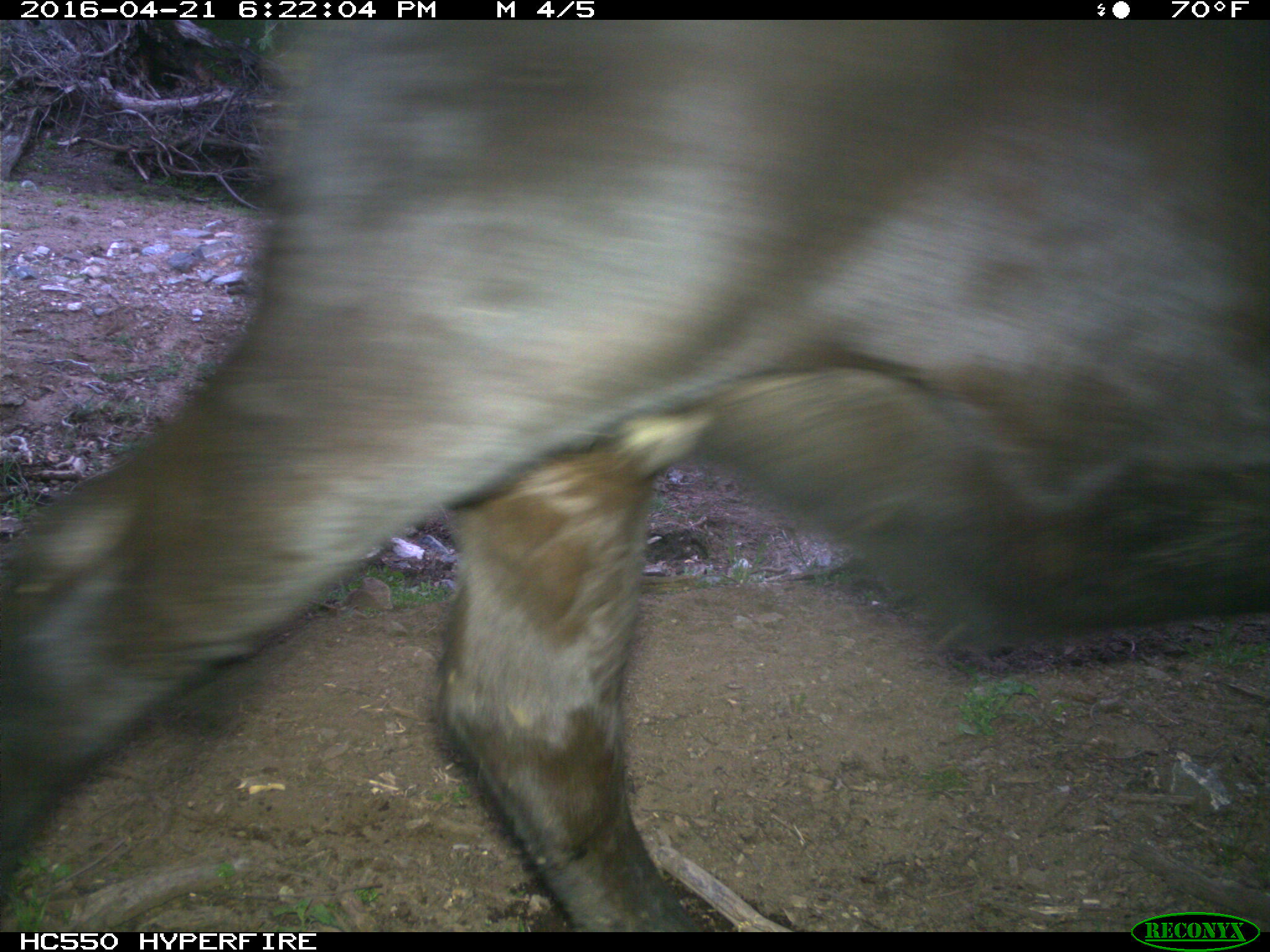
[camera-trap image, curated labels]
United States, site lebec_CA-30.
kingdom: Animalia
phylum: Chordata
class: Mammalia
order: Artiodactyla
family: Bovidae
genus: Bos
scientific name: Bos taurus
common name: domestic cow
Bos taurus (domestic cow).